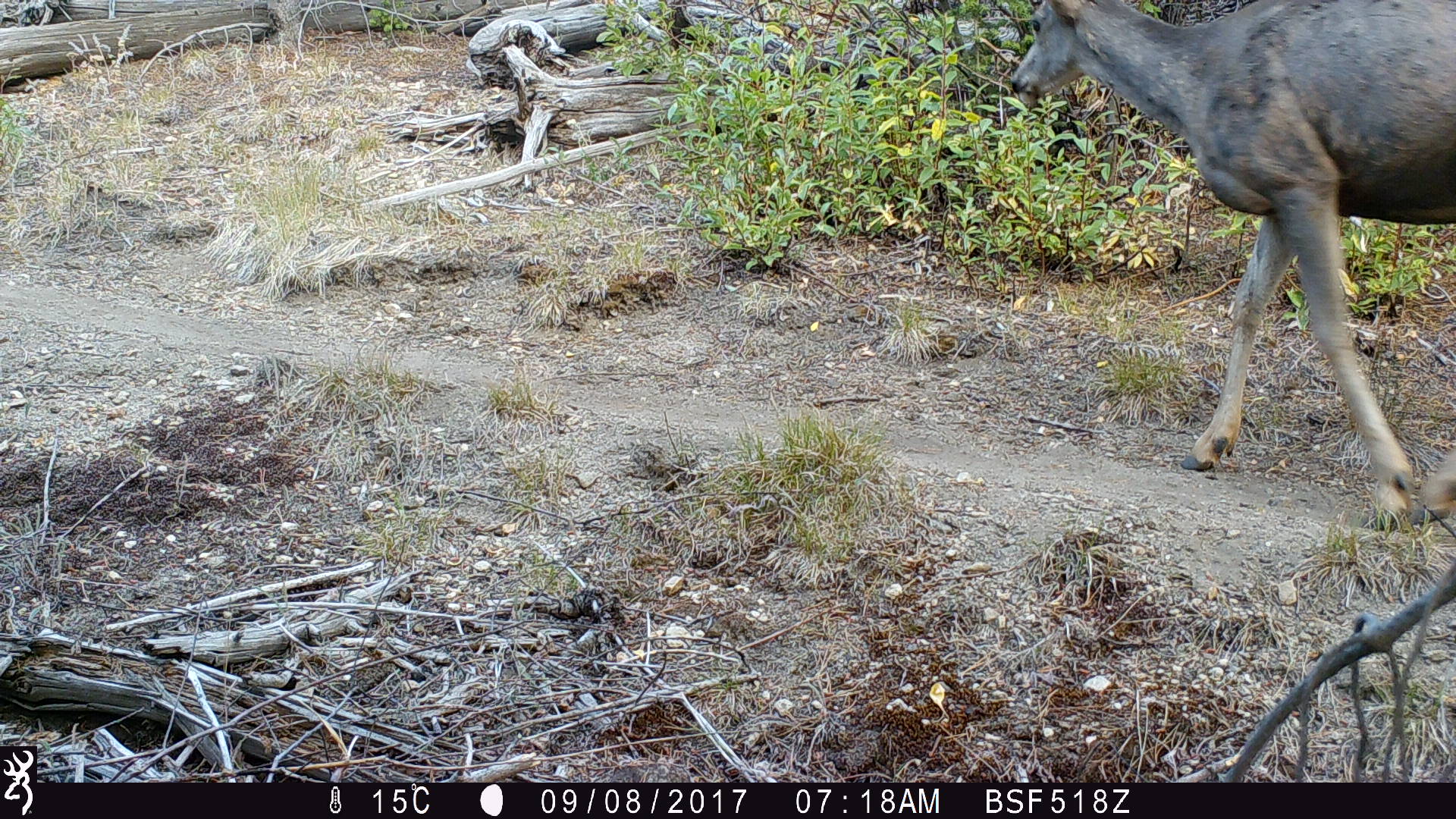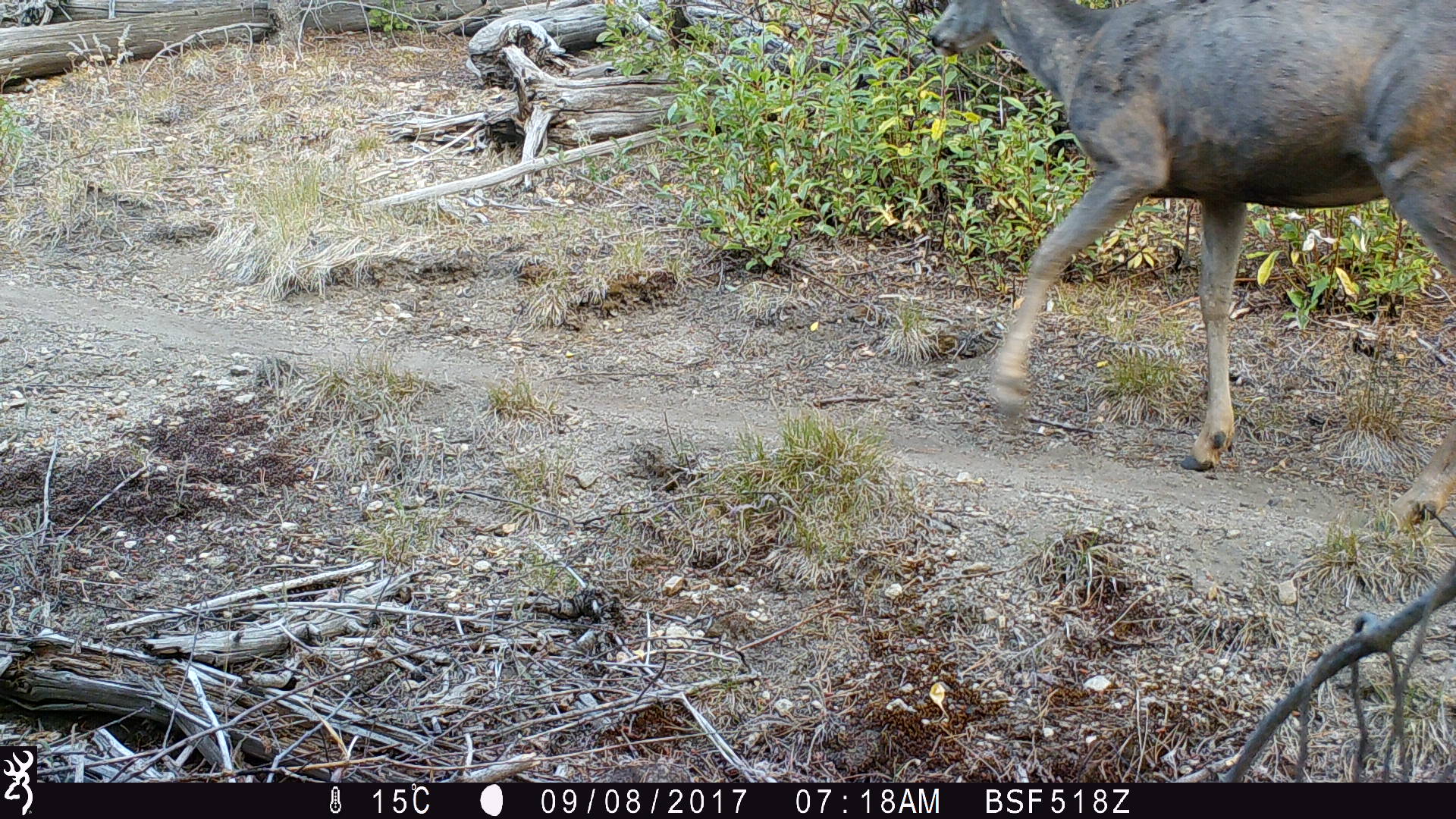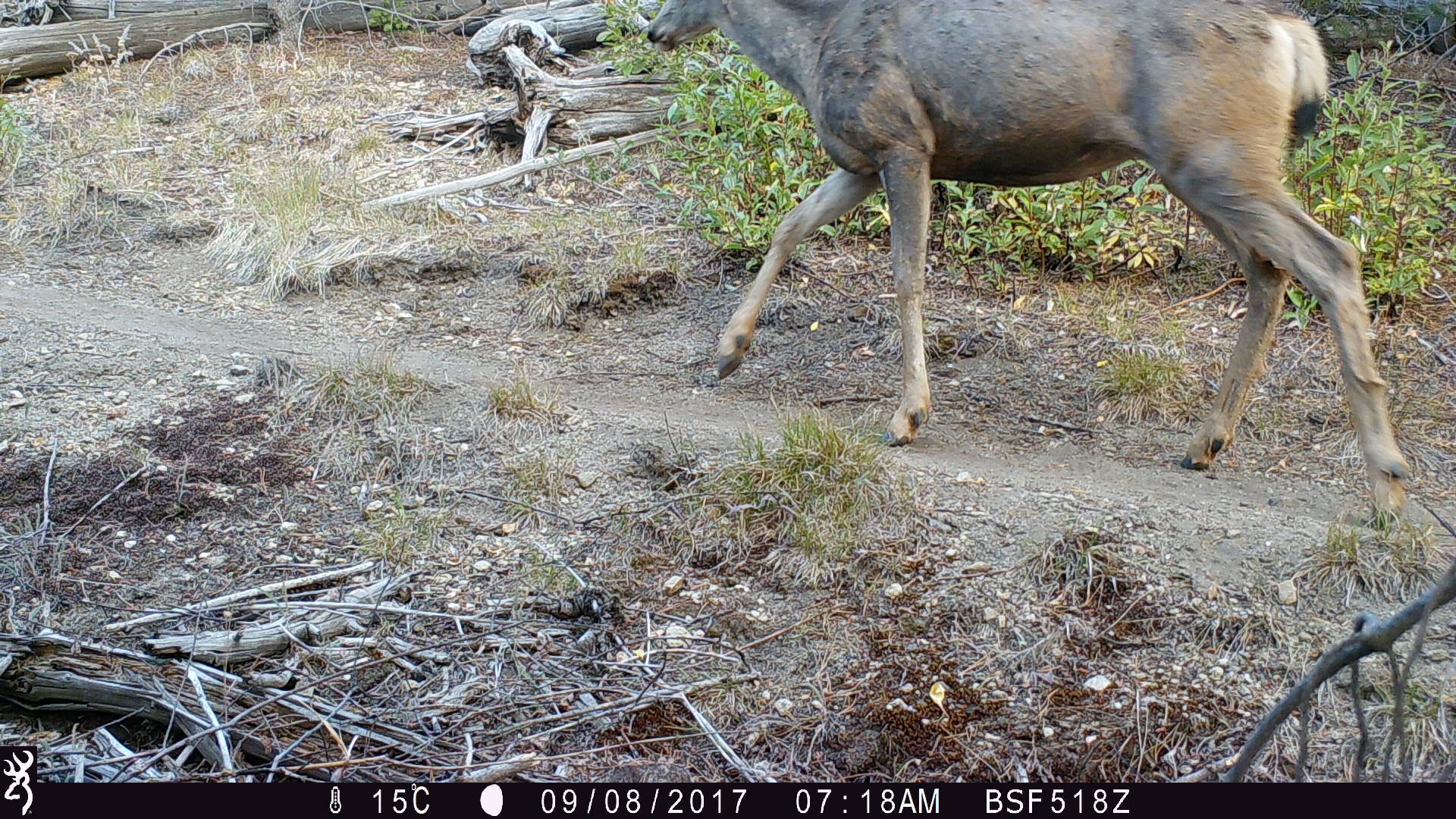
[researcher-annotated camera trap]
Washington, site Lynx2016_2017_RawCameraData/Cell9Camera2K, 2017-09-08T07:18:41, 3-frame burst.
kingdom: Animalia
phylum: Chordata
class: Mammalia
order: Artiodactyla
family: Cervidae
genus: Odocoileus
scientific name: Odocoileus hemionus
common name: mule deer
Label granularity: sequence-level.